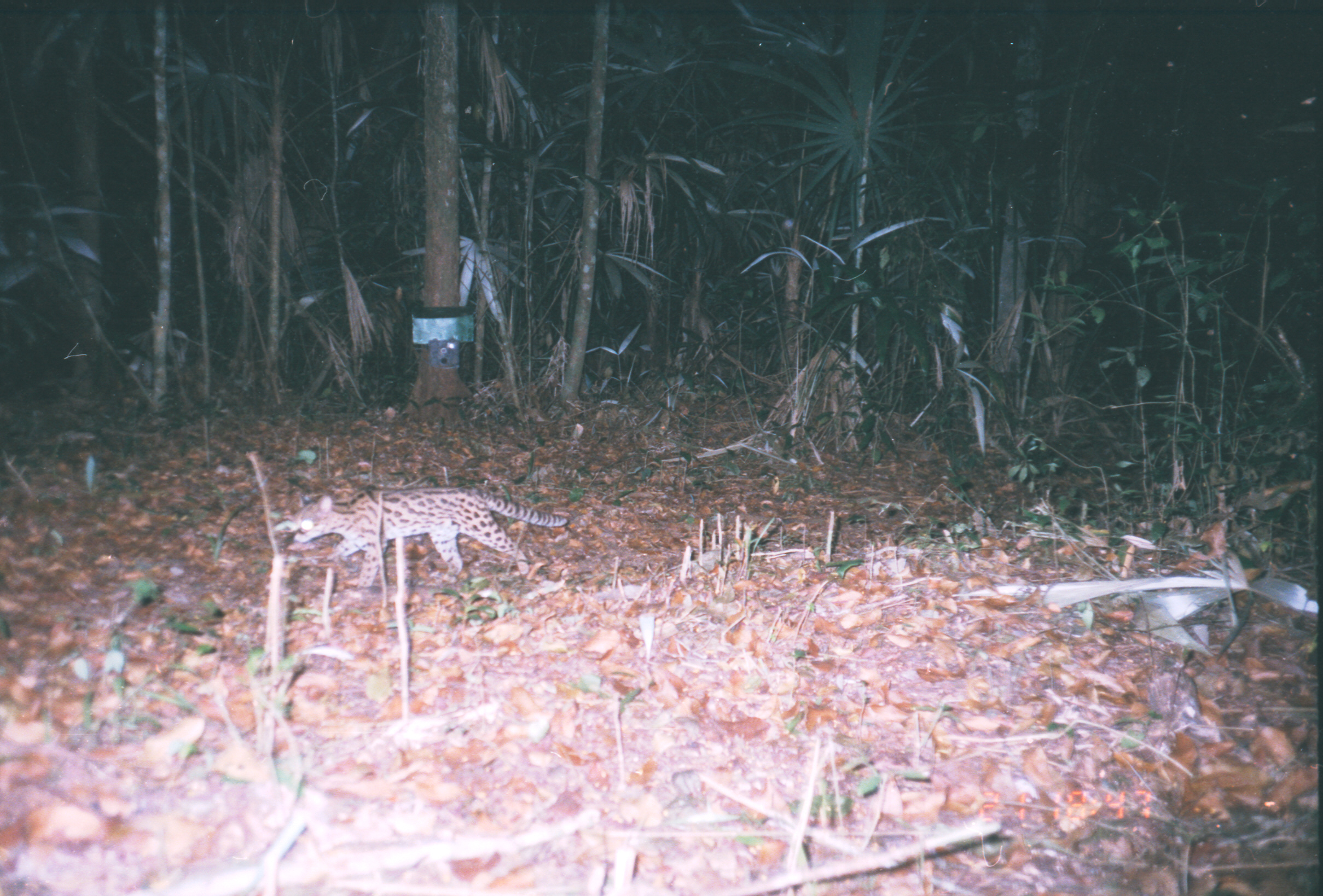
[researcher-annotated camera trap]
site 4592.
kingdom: Animalia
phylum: Chordata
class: Mammalia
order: Carnivora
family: Felidae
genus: Leopardus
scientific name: Leopardus wiedii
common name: margay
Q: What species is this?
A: Leopardus wiedii (margay).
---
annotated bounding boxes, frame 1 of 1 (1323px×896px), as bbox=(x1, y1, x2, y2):
leopardus wiedii: bbox=(290, 484, 571, 588)